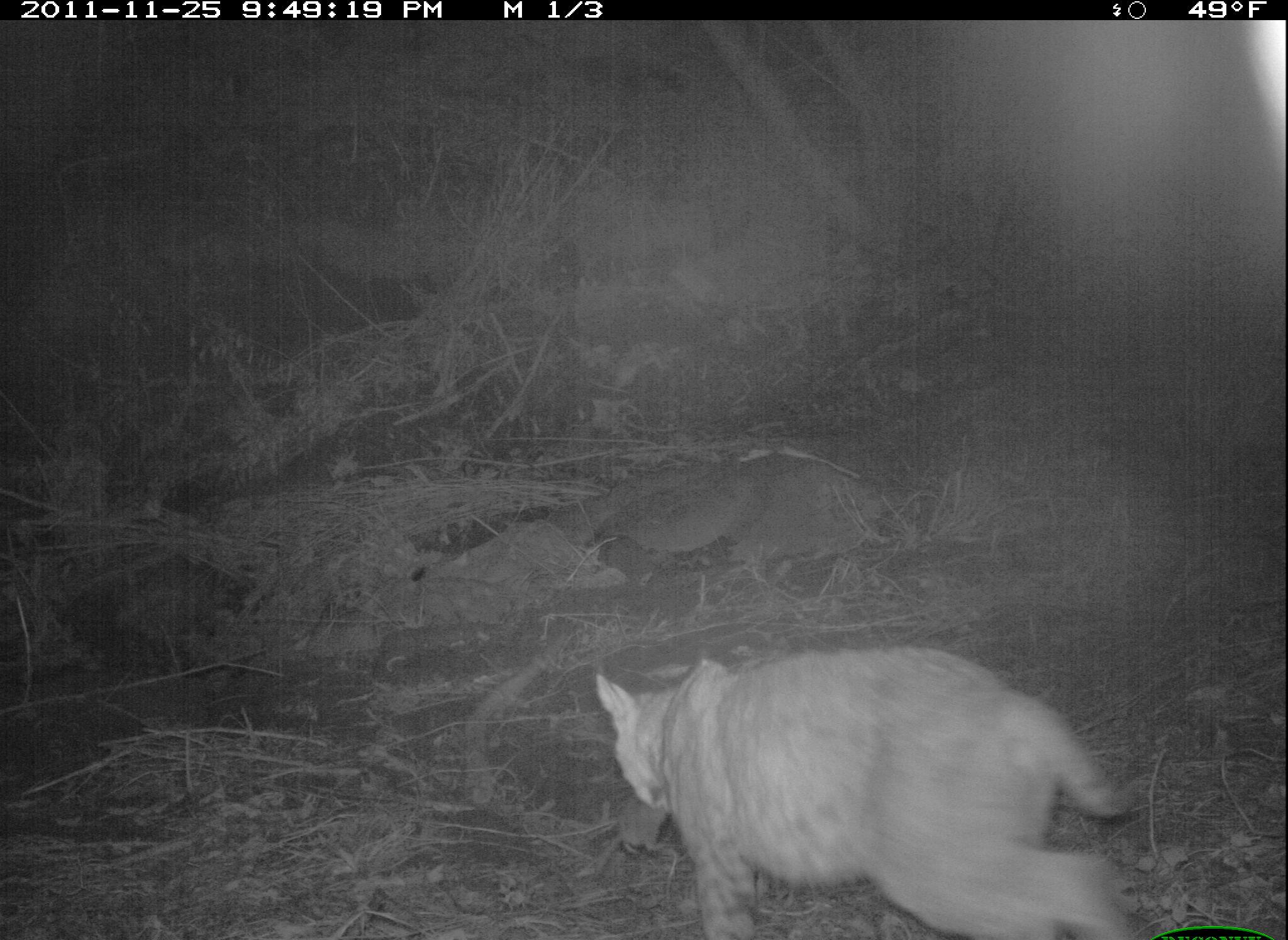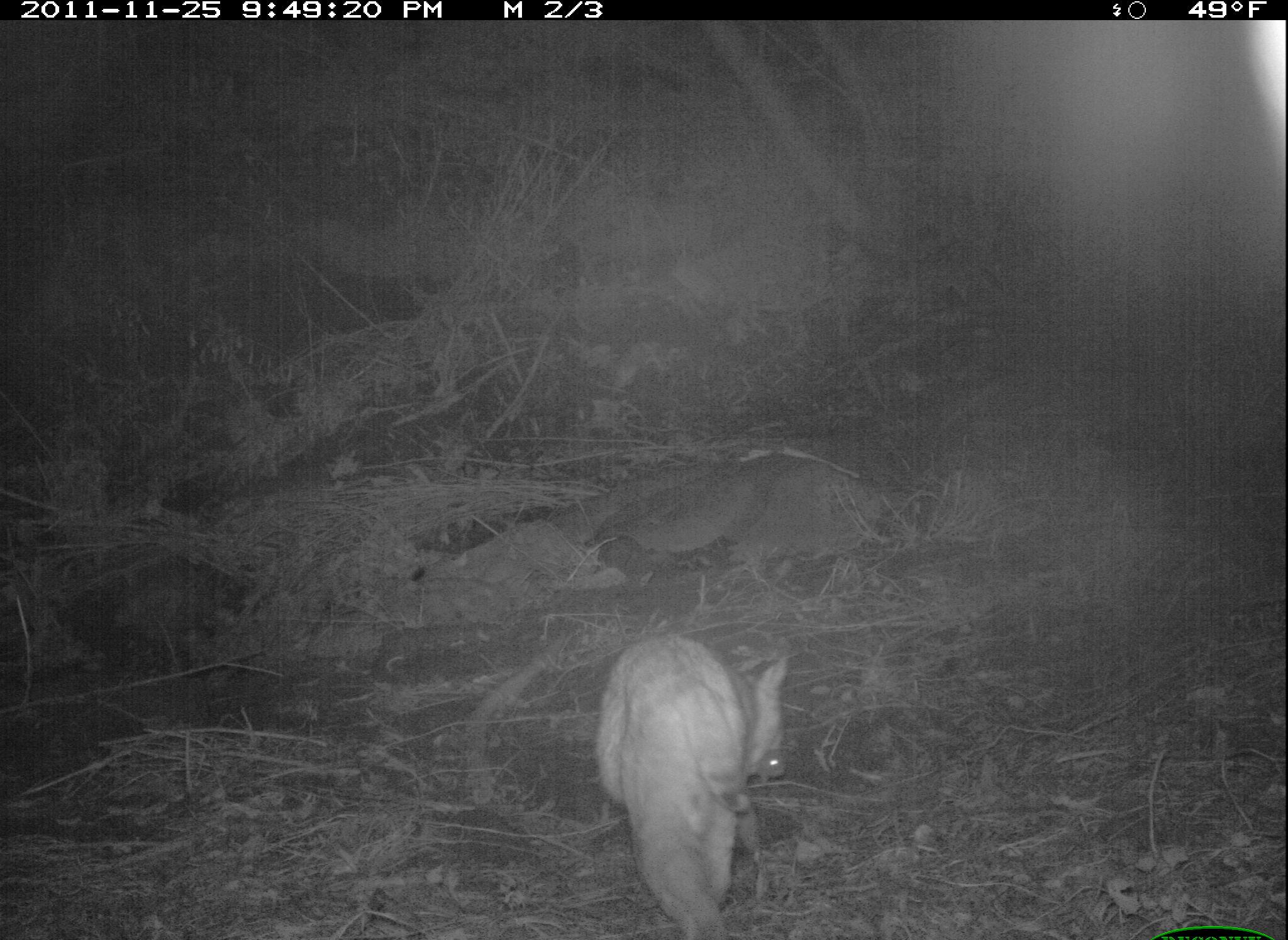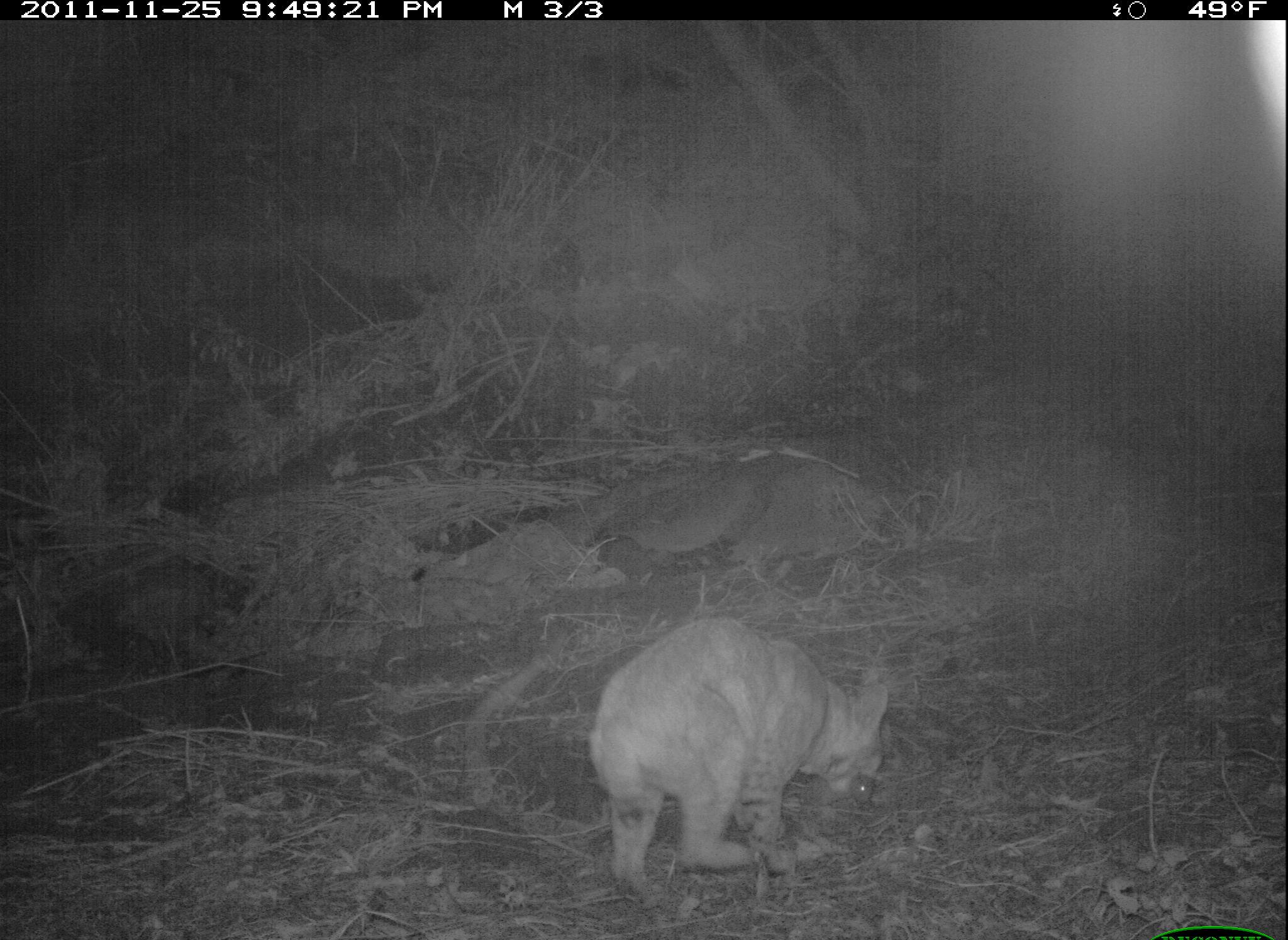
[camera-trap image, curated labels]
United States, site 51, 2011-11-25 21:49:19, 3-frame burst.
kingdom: Animalia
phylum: Chordata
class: Mammalia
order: Carnivora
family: Felidae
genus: Lynx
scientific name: Lynx rufus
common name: bobcat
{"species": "bobcat (Lynx rufus)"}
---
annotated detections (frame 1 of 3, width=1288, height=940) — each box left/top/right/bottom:
bobcat: 575/635/1143/928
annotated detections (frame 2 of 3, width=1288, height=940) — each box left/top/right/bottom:
bobcat: 580/615/823/940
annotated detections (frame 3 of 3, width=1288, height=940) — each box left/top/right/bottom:
bobcat: 551/598/927/879